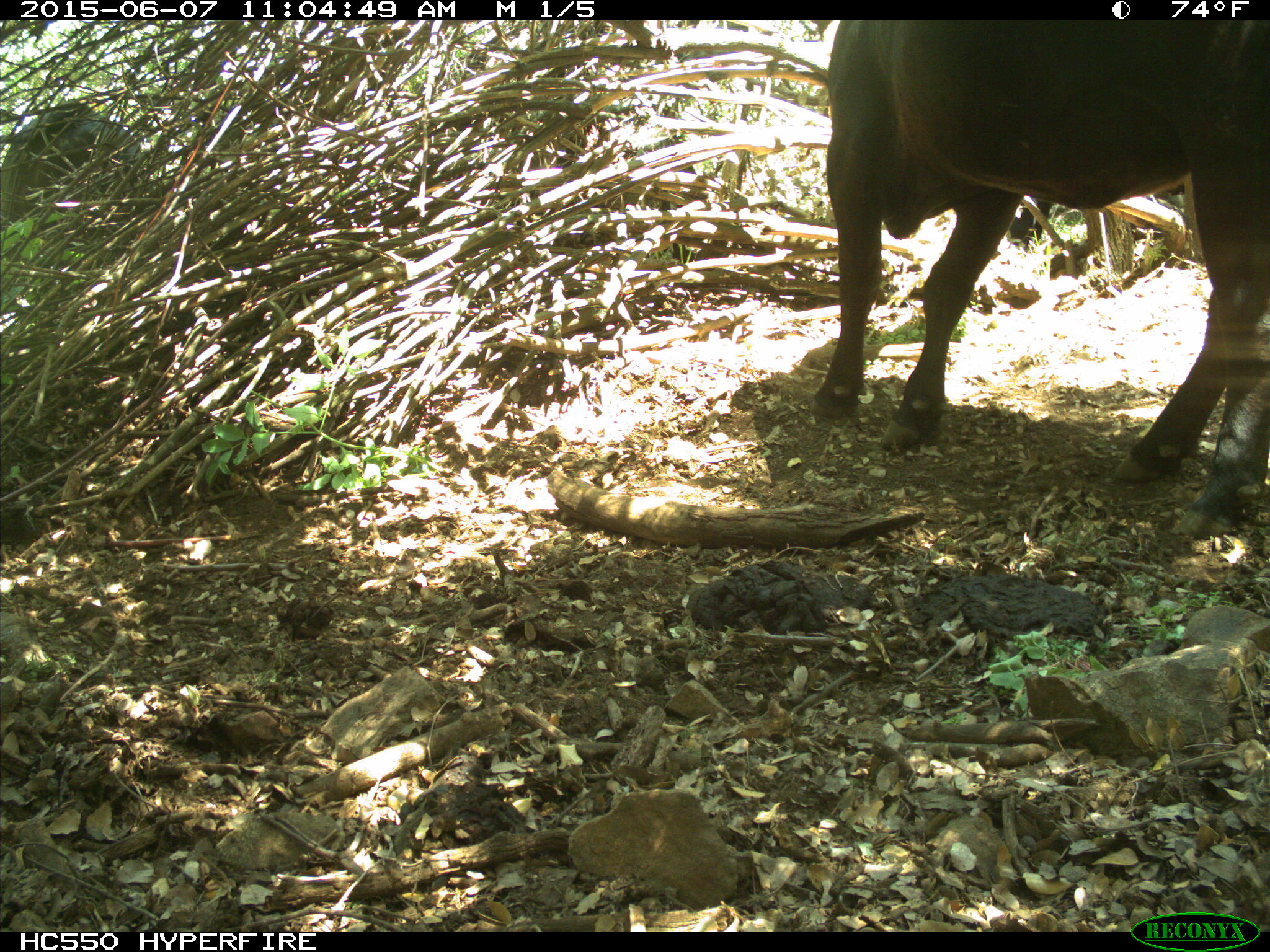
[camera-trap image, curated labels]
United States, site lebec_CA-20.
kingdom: Animalia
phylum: Chordata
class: Mammalia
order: Artiodactyla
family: Bovidae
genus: Bos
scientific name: Bos taurus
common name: domestic cow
Bos taurus (domestic cow).